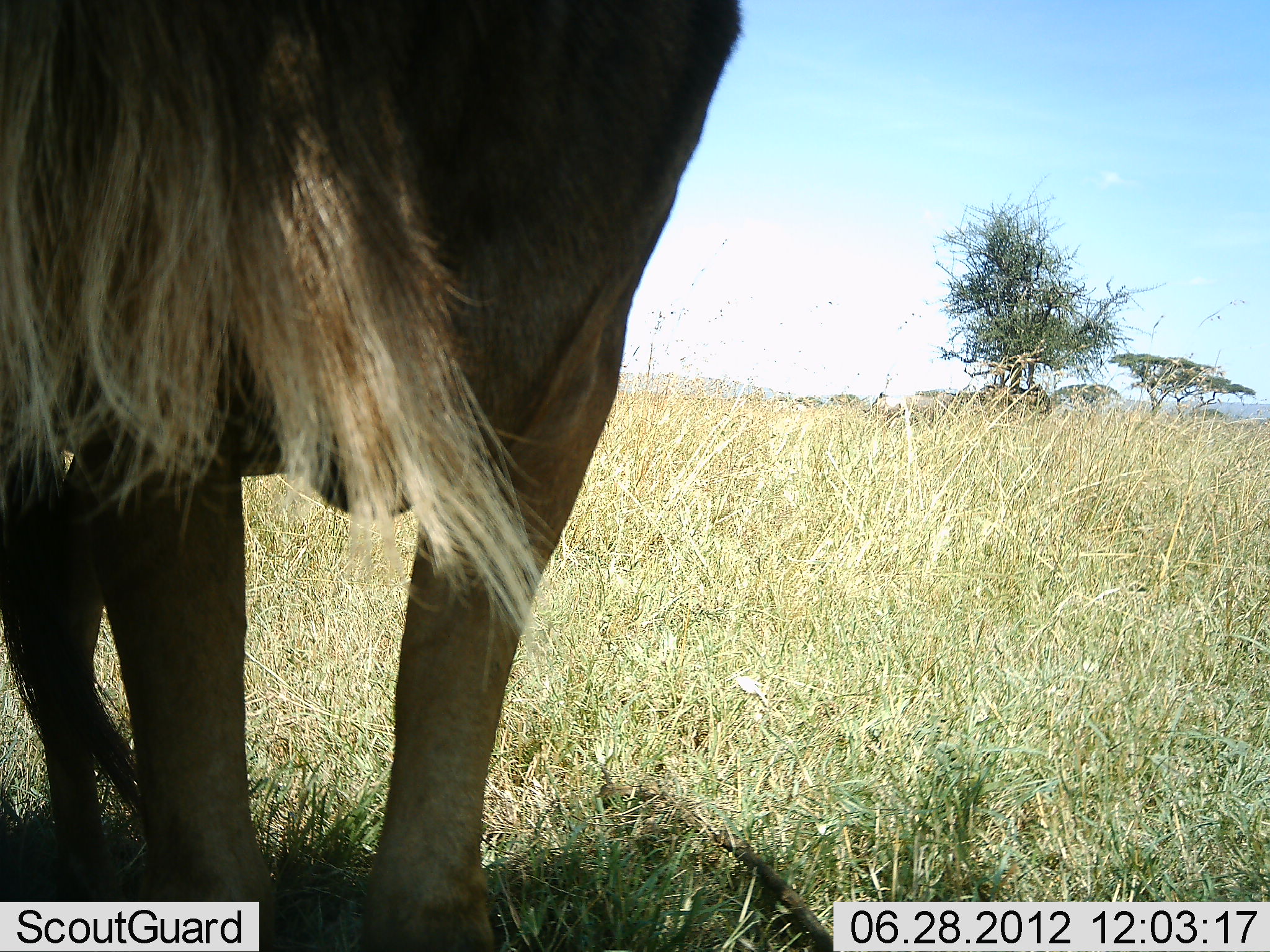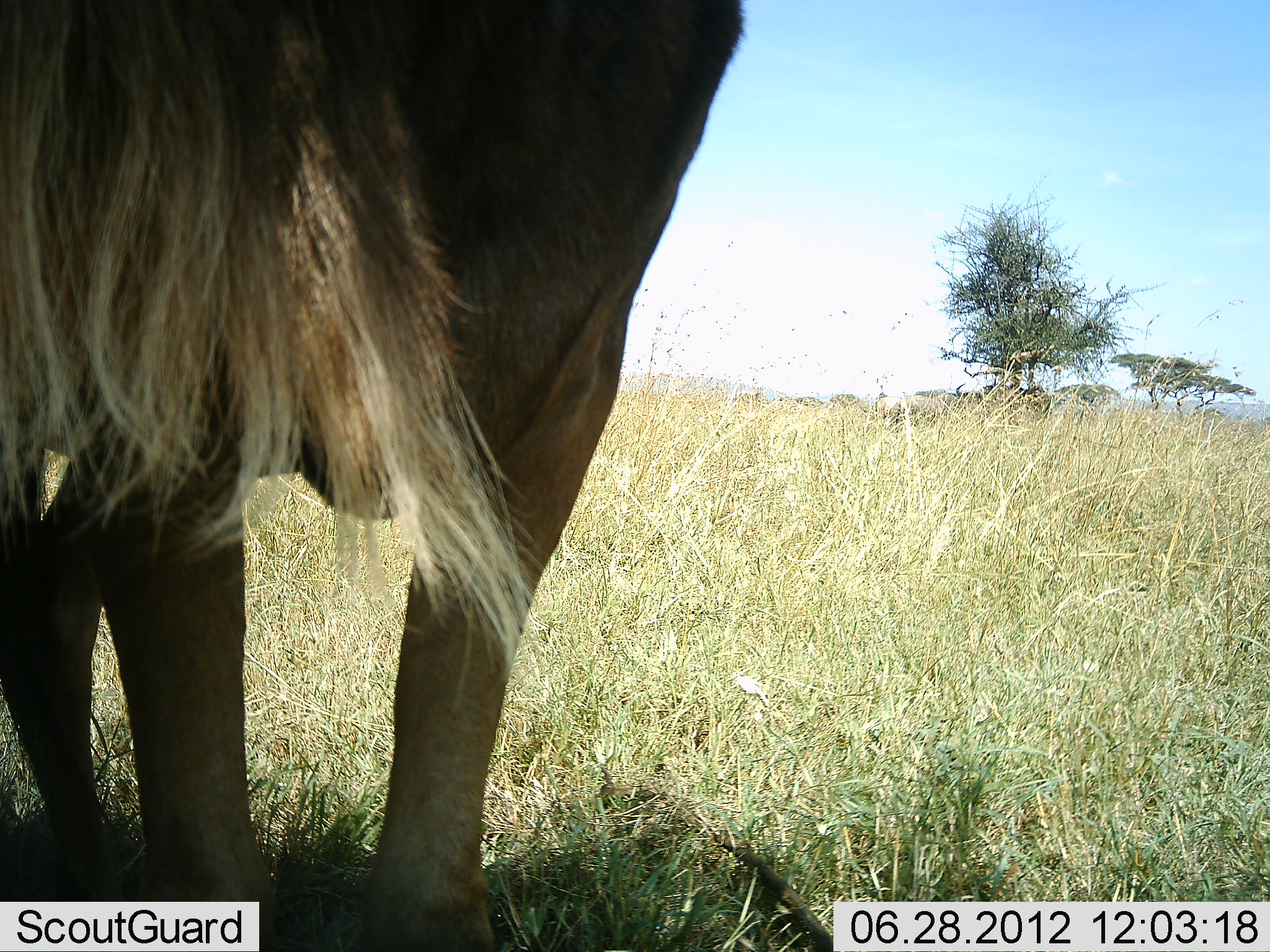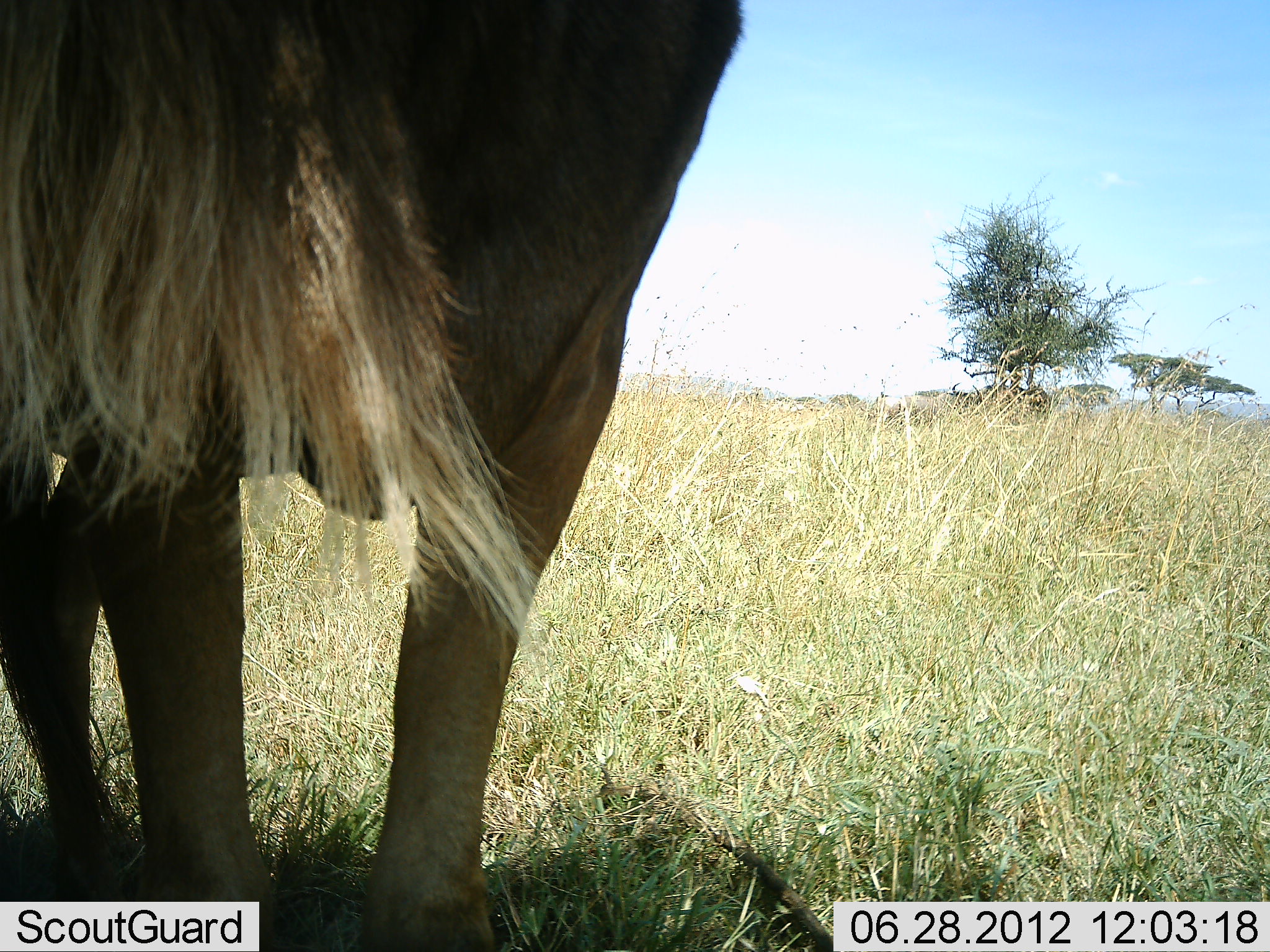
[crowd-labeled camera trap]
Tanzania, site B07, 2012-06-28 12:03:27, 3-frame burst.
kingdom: Animalia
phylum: Chordata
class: Mammalia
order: Artiodactyla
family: Bovidae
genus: Connochaetes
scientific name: Connochaetes taurinus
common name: blue wildebeest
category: wildebeest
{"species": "wildebeest (blue wildebeest) (Connochaetes taurinus)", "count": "1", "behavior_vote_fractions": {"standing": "100%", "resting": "10%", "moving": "0%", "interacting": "0%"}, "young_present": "0%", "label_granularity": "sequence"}